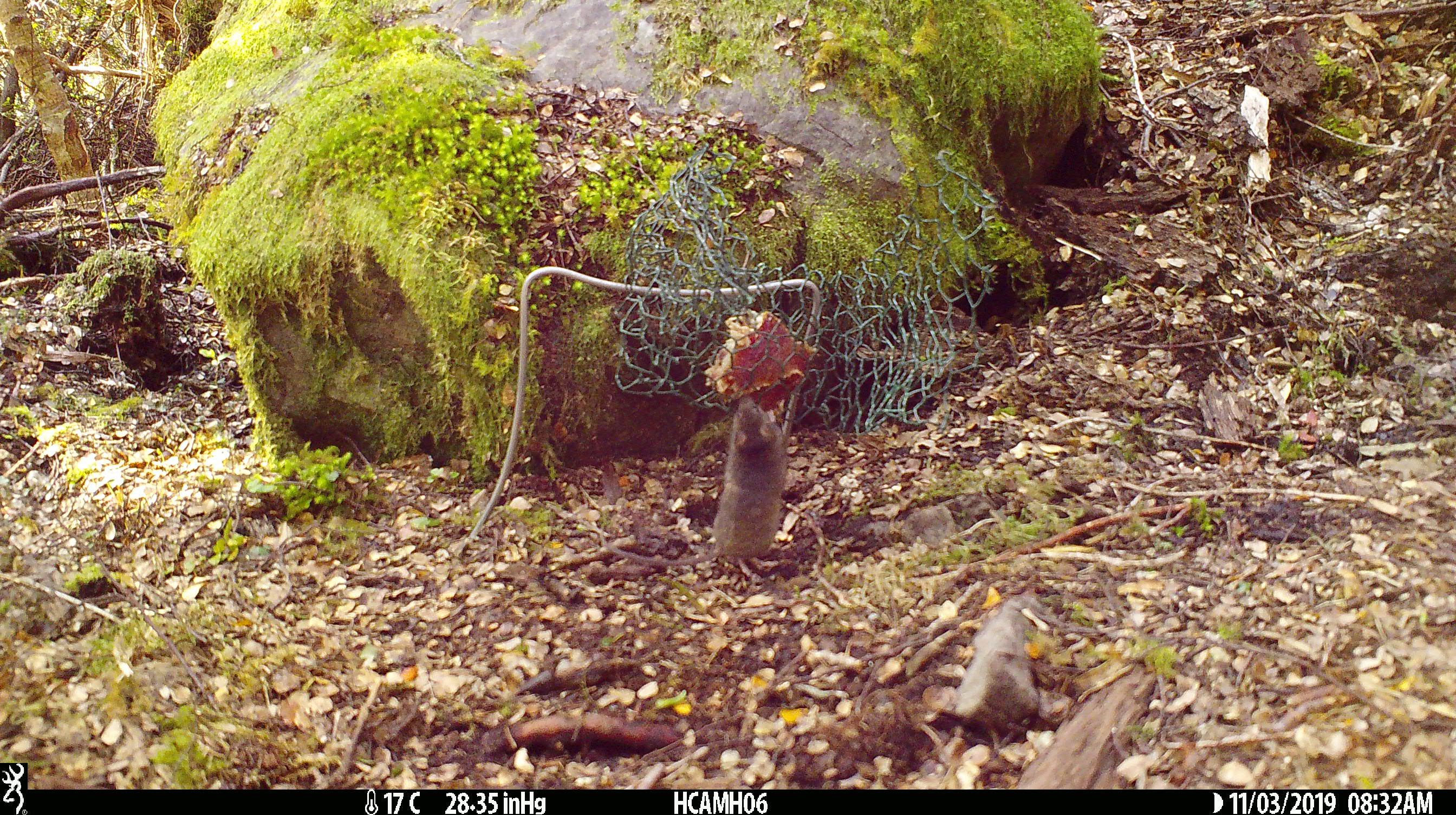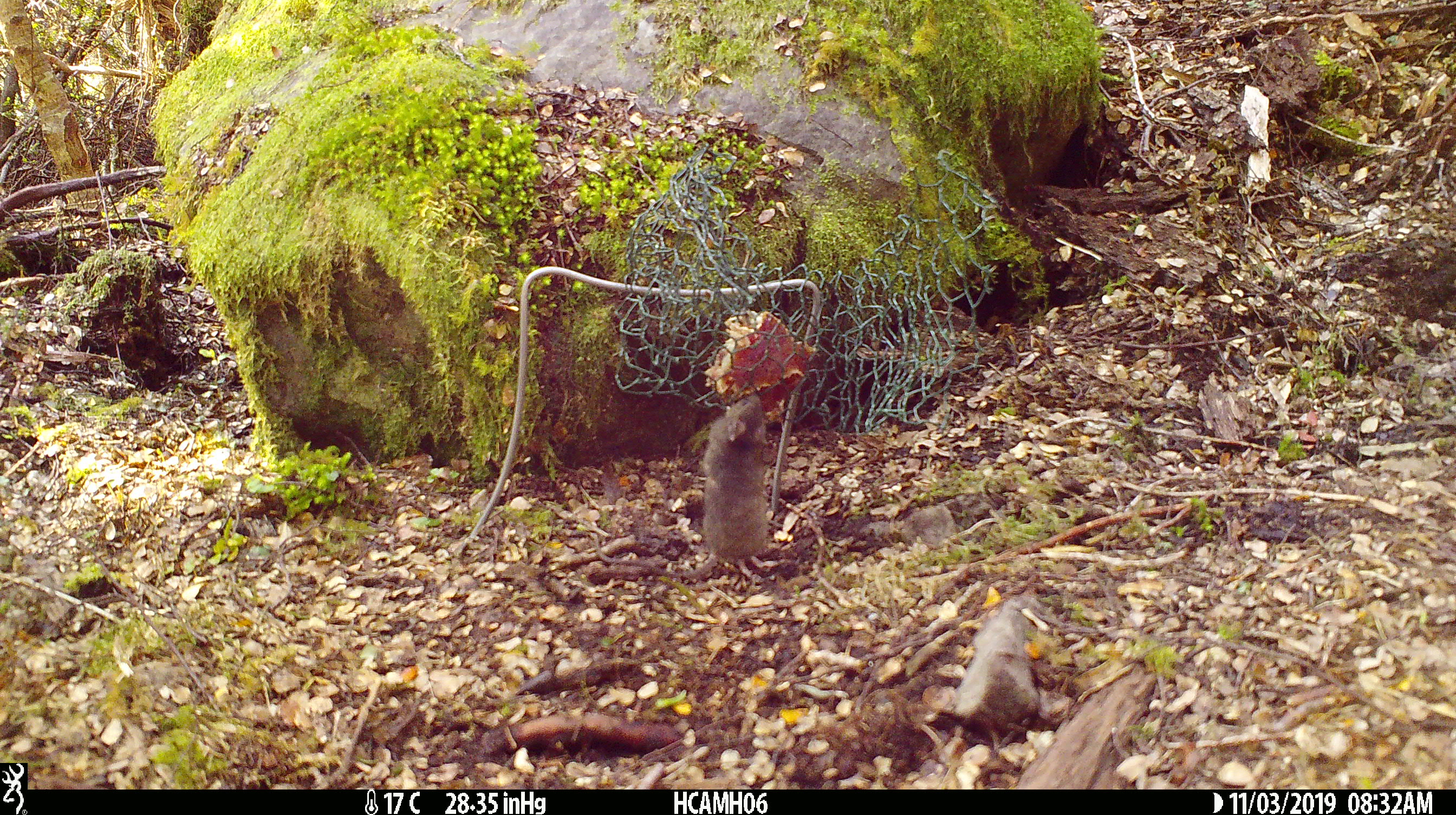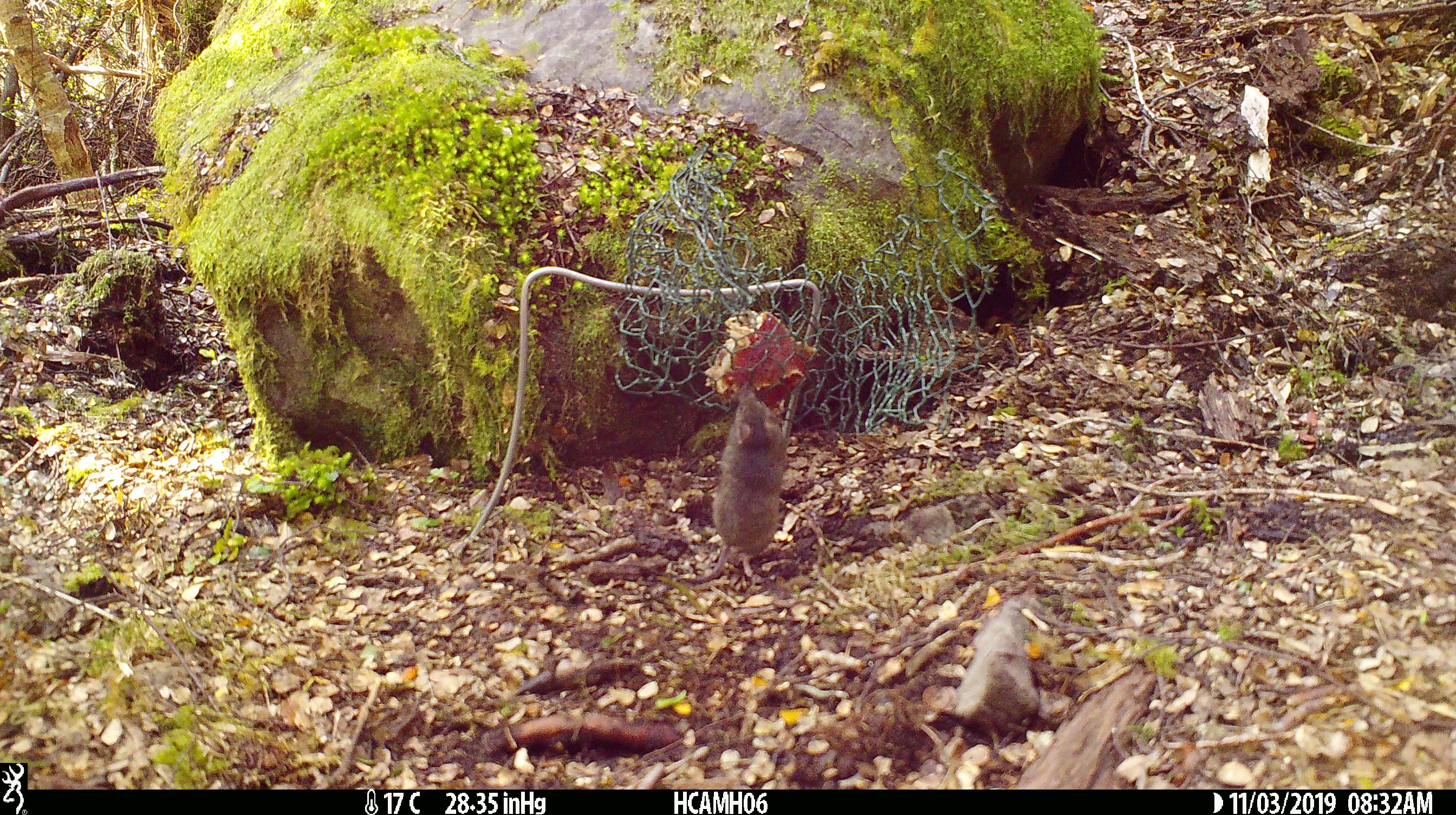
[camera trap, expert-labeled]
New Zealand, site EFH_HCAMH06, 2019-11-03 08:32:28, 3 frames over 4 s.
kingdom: Animalia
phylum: Chordata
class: Mammalia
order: Rodentia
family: Muridae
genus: Mus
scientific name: Mus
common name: mouse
Mouse (Mus).